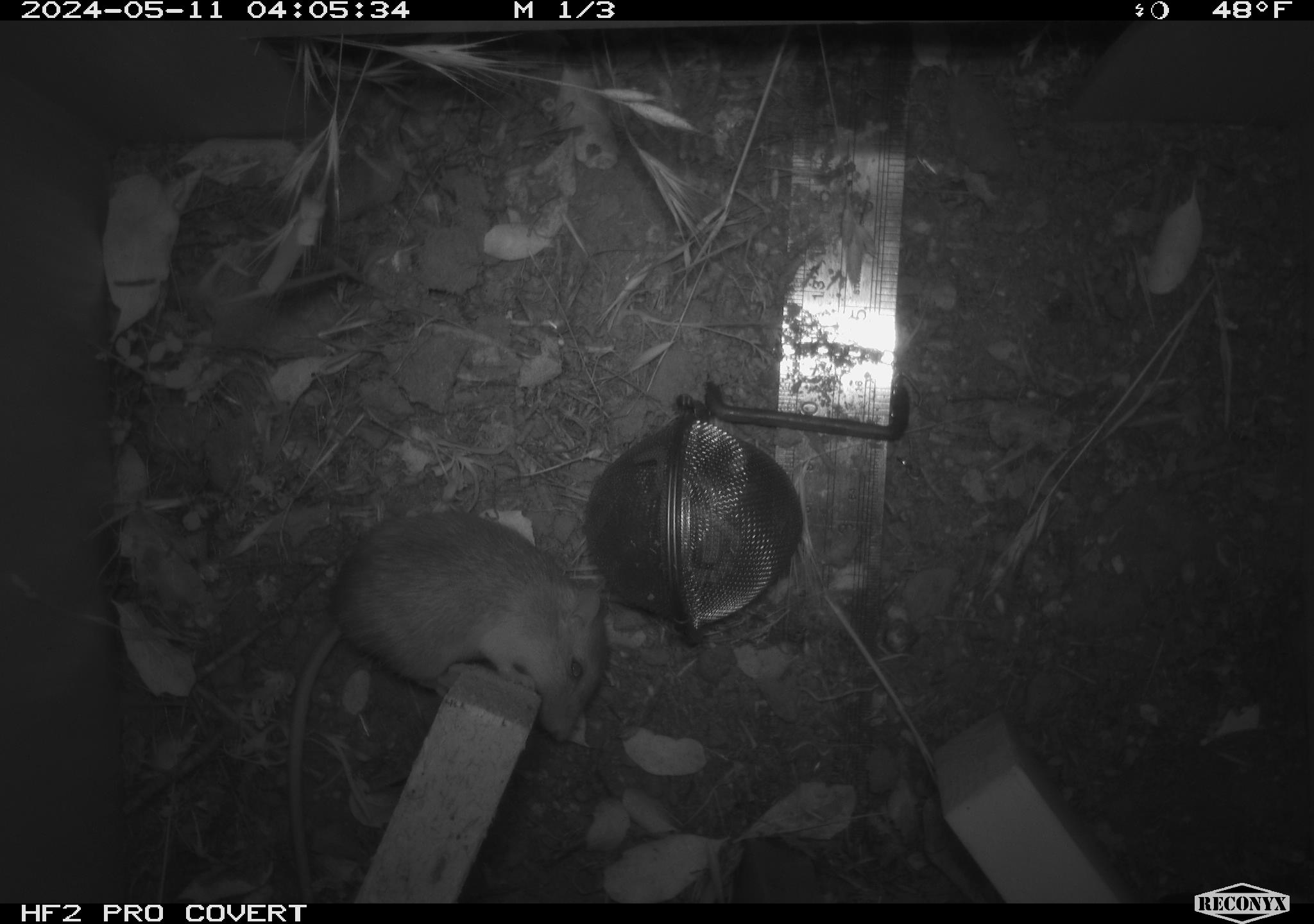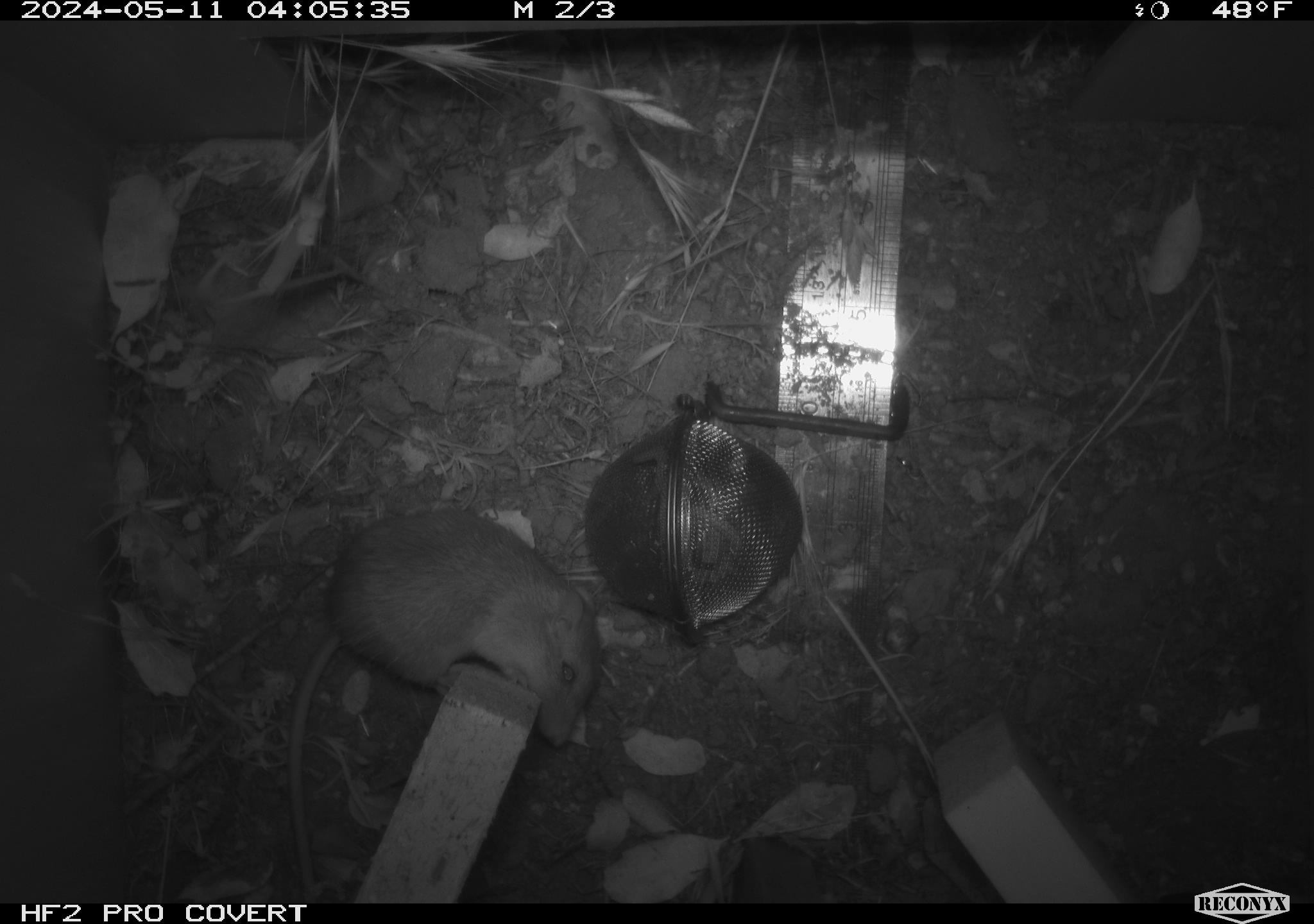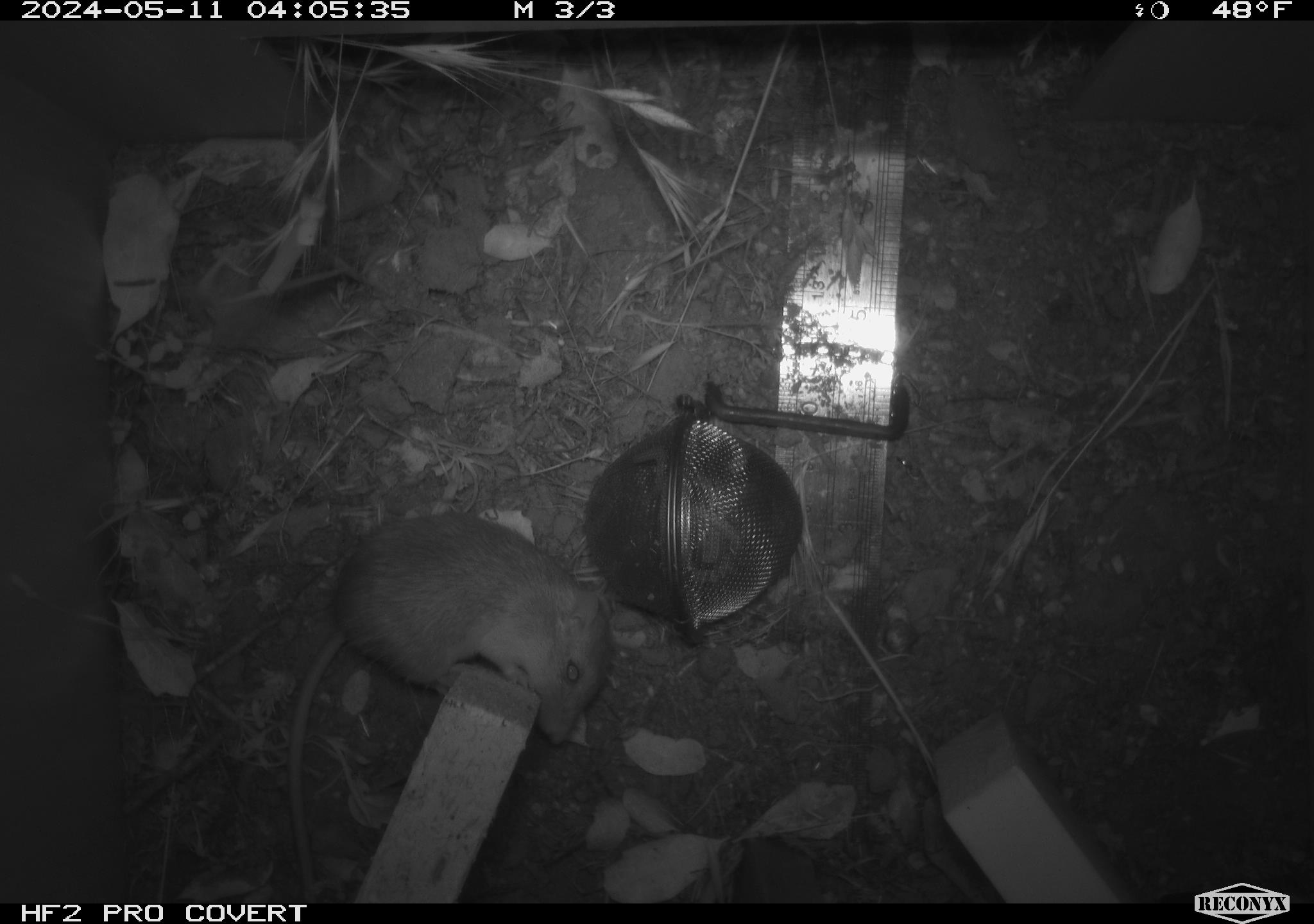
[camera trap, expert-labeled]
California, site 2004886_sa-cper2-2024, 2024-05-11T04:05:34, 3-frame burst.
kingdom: Animalia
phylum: Chordata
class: Mammalia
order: Rodentia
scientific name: Rodentia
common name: rodent